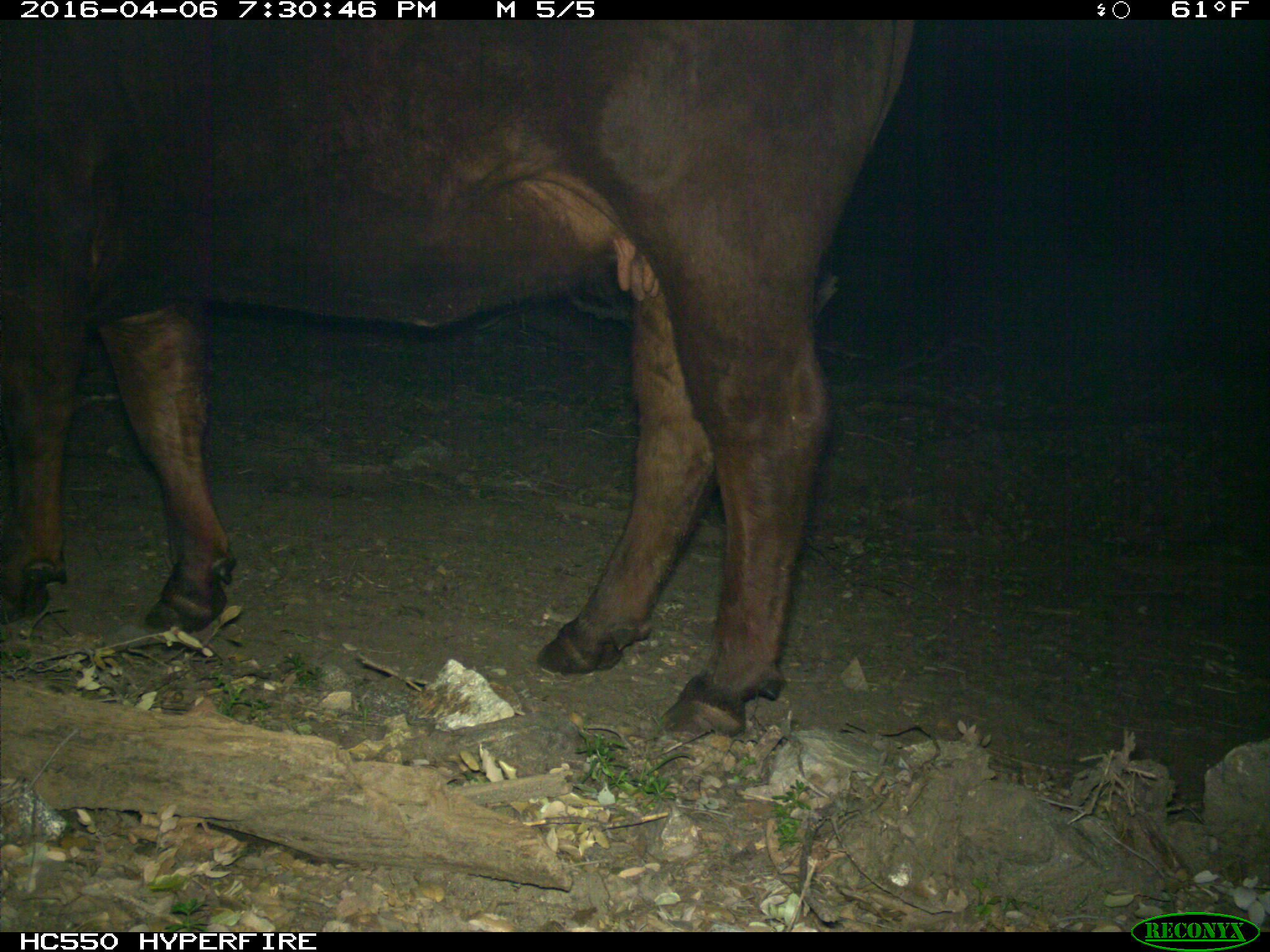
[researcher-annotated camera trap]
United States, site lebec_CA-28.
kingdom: Animalia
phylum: Chordata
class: Mammalia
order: Artiodactyla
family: Bovidae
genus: Bos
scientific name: Bos taurus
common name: domestic cow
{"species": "Bos taurus (domestic cow)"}